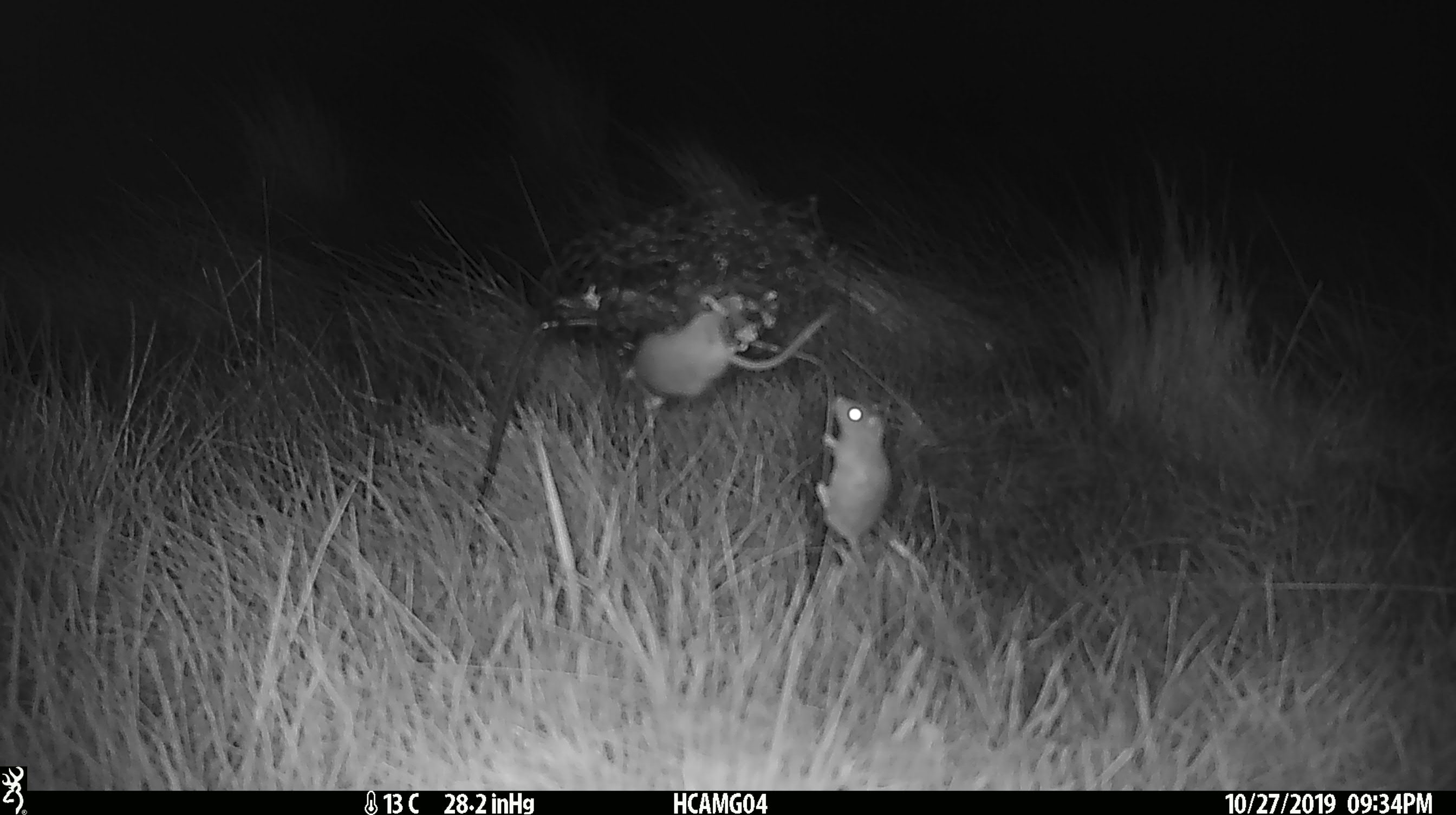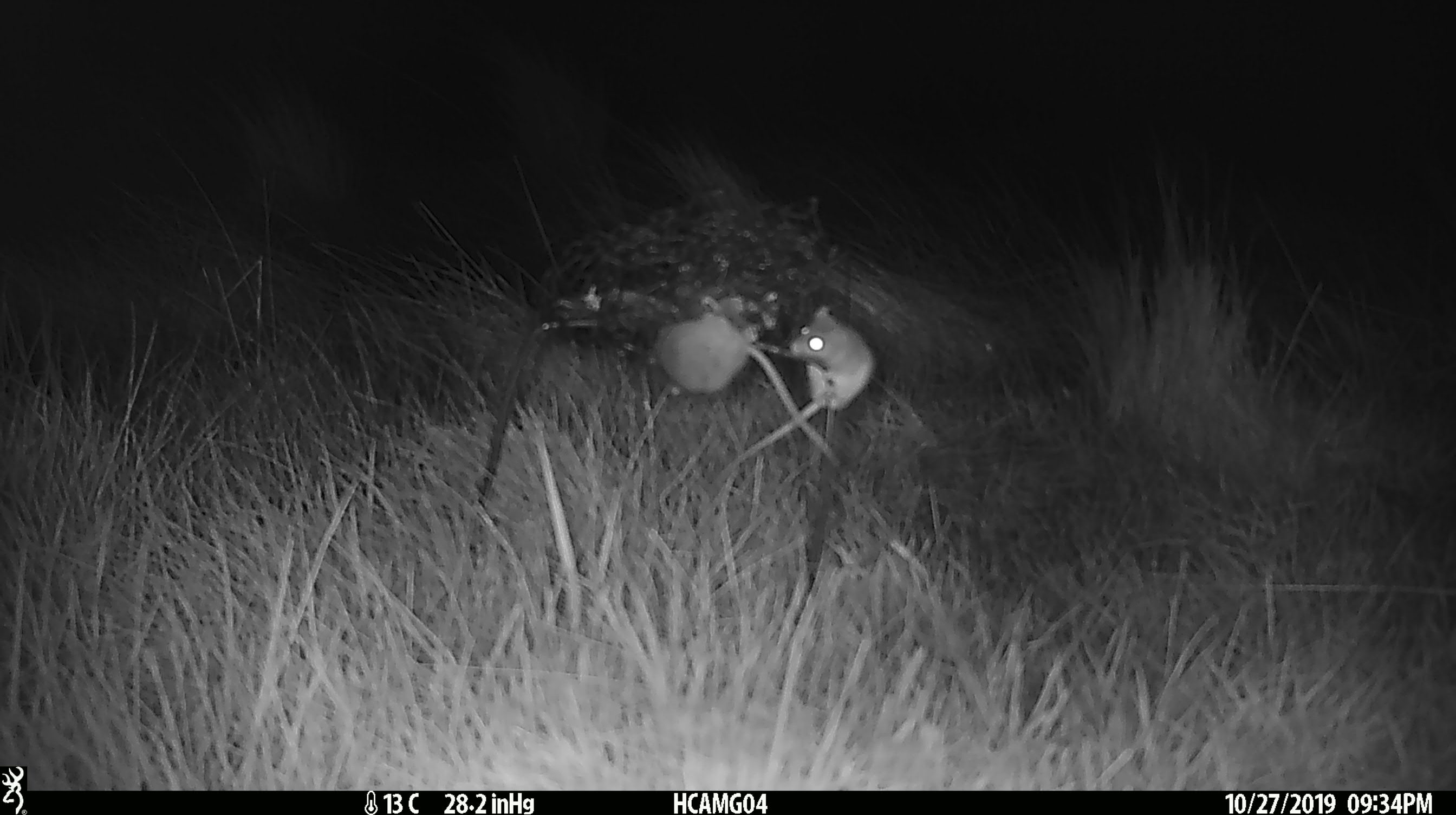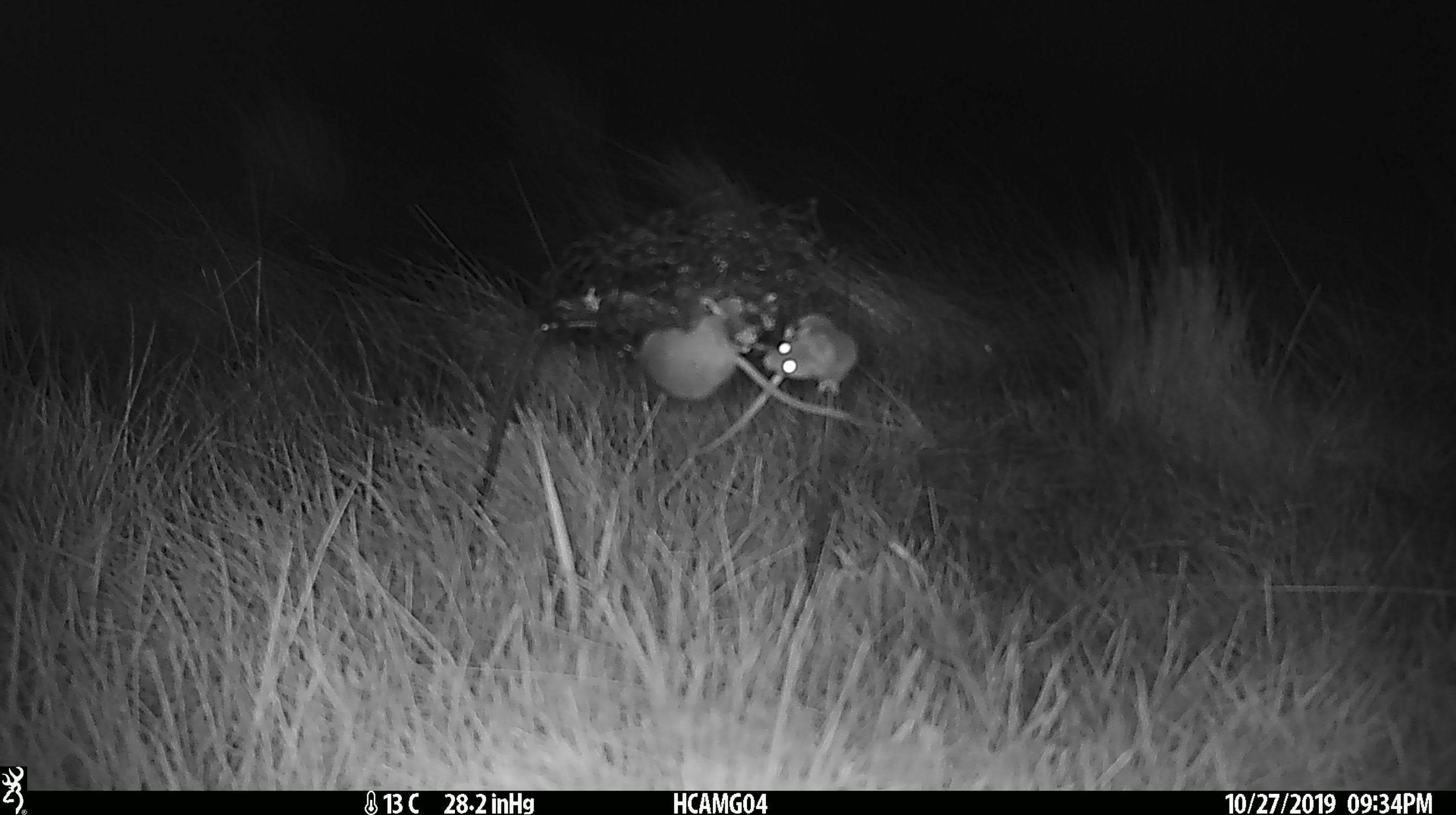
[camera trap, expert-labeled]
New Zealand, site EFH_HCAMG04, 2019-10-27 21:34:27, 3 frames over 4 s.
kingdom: Animalia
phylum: Chordata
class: Mammalia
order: Rodentia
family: Muridae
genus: Mus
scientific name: Mus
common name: mouse